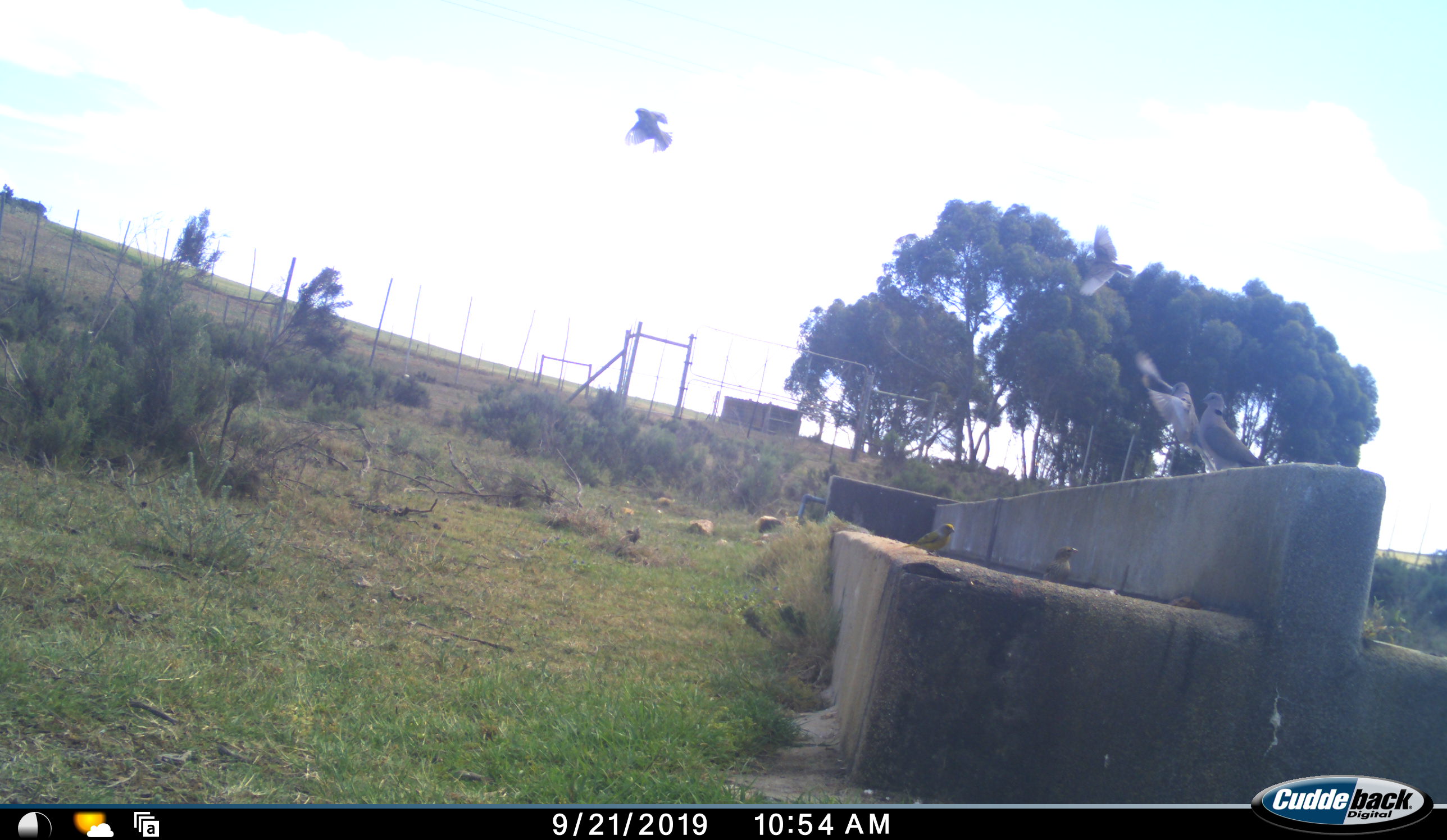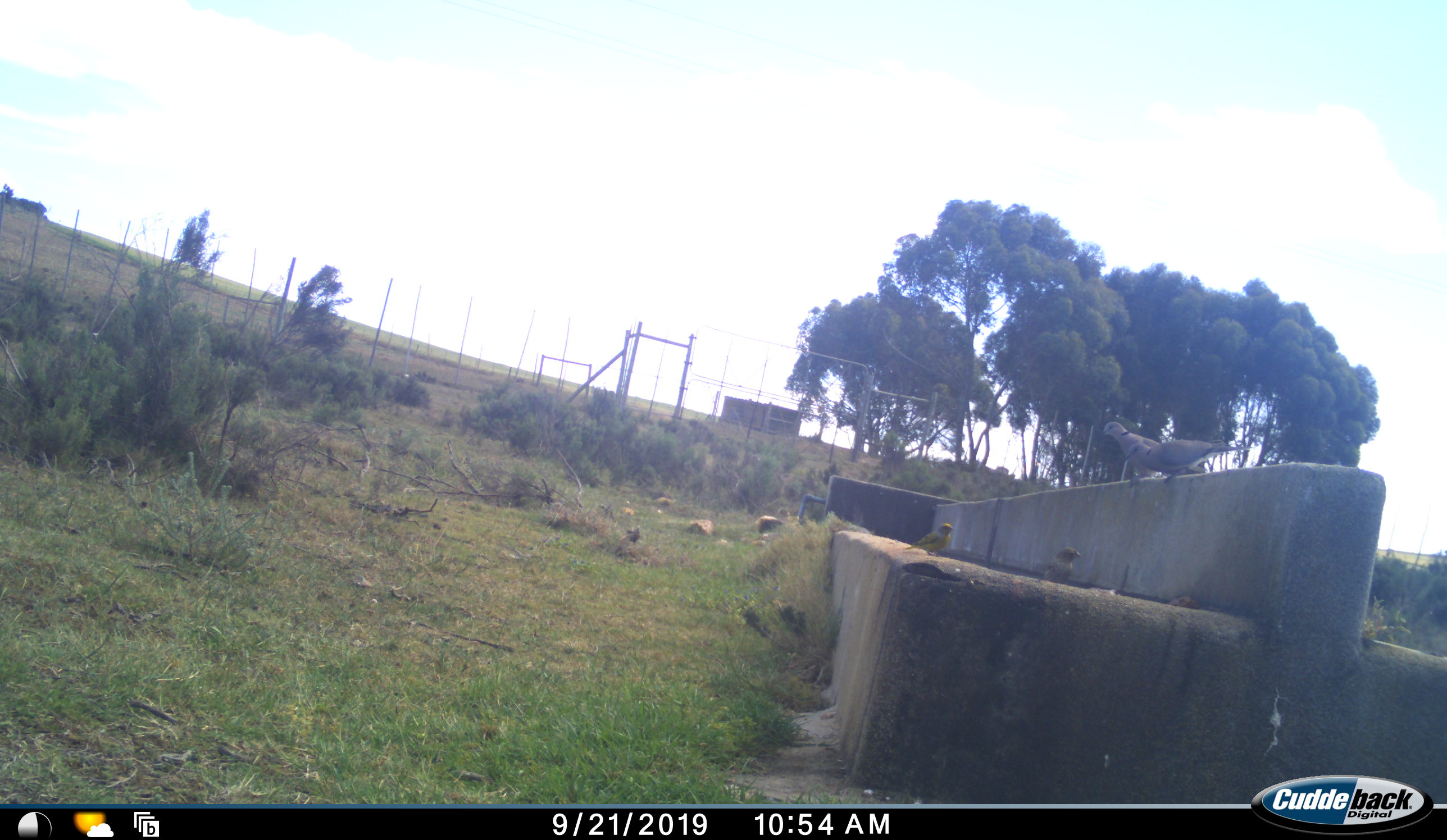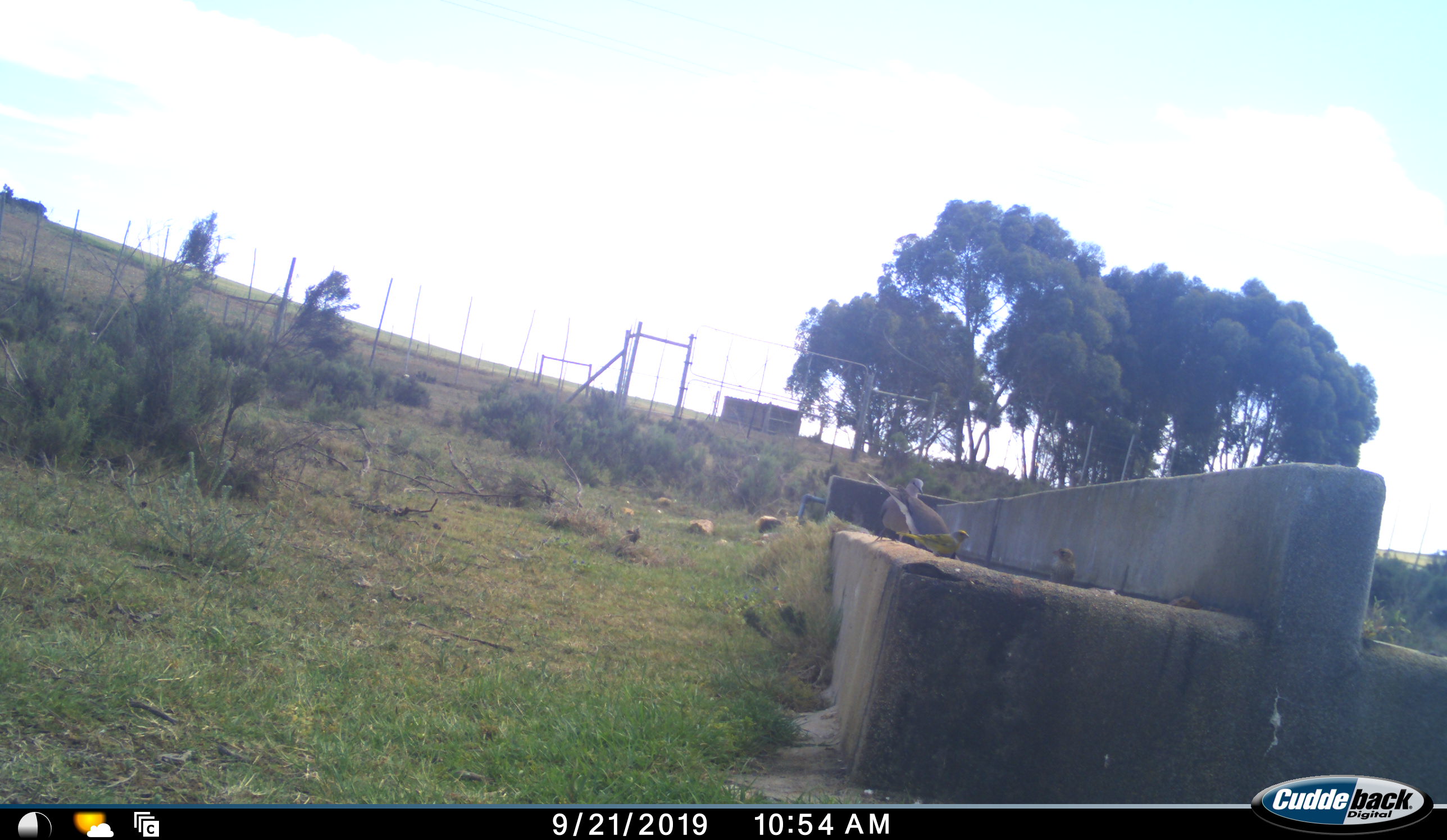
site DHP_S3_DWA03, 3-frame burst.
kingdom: Animalia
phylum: Chordata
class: Aves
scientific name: Aves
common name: bird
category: birdother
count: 5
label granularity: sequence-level